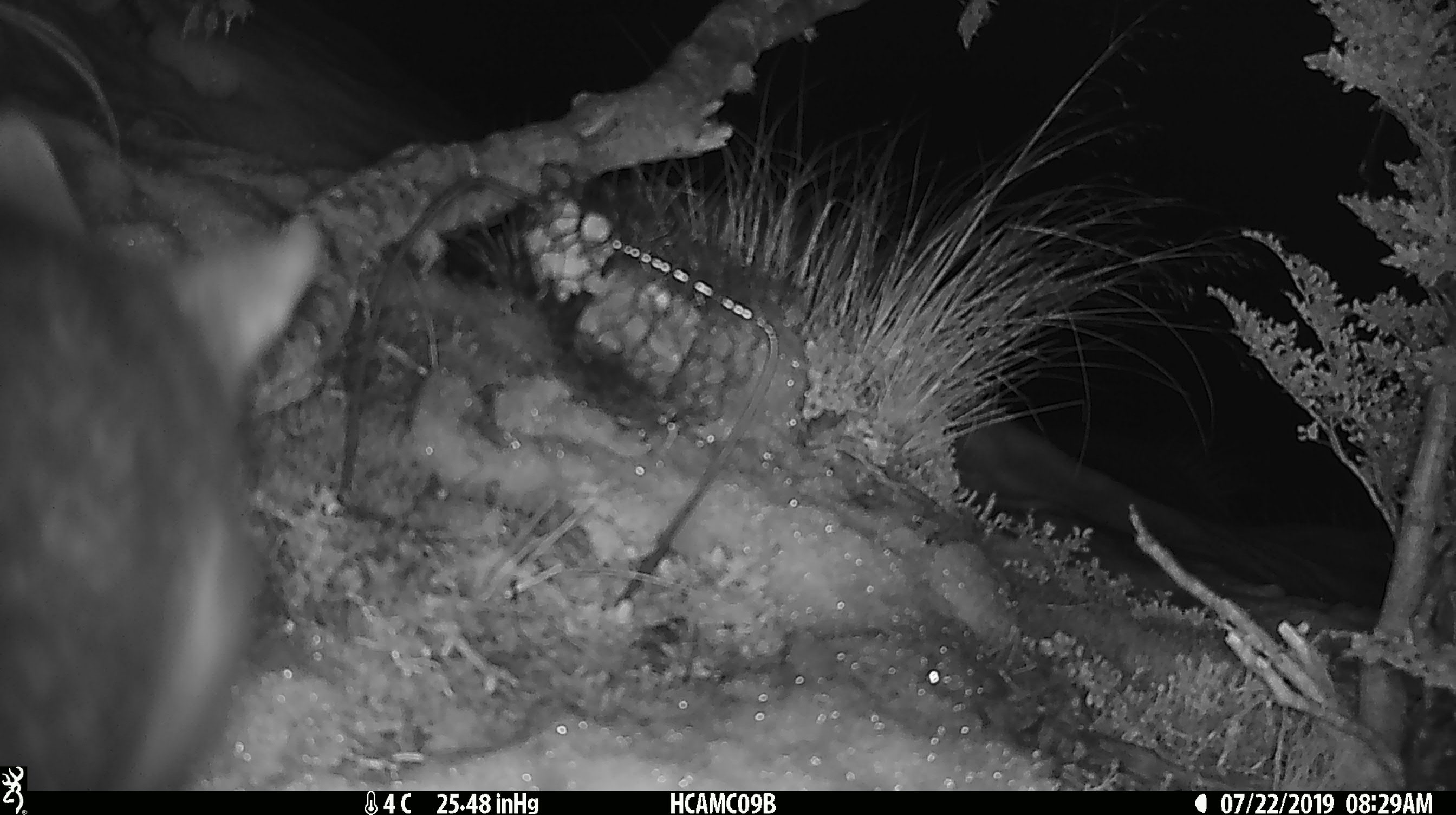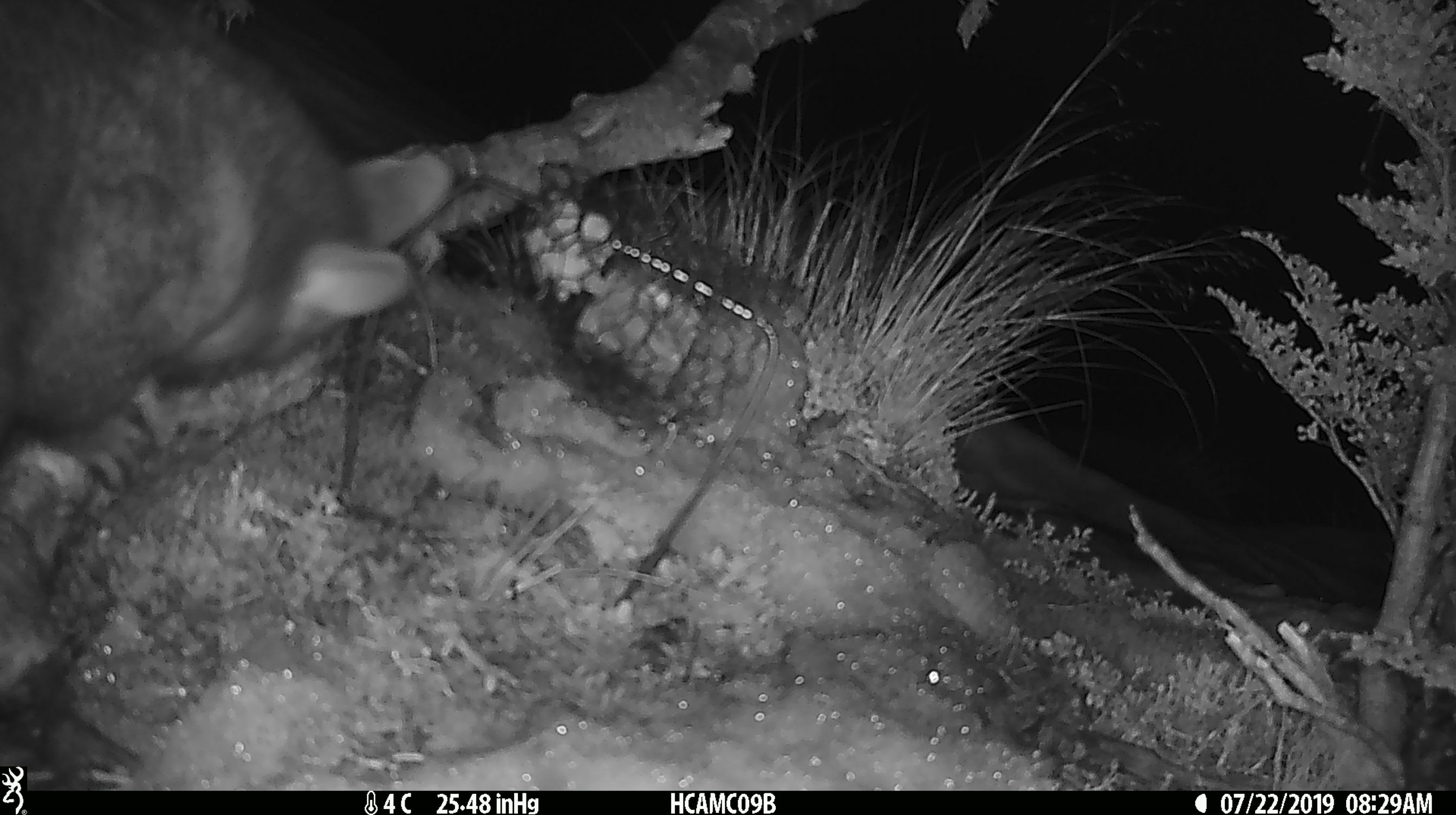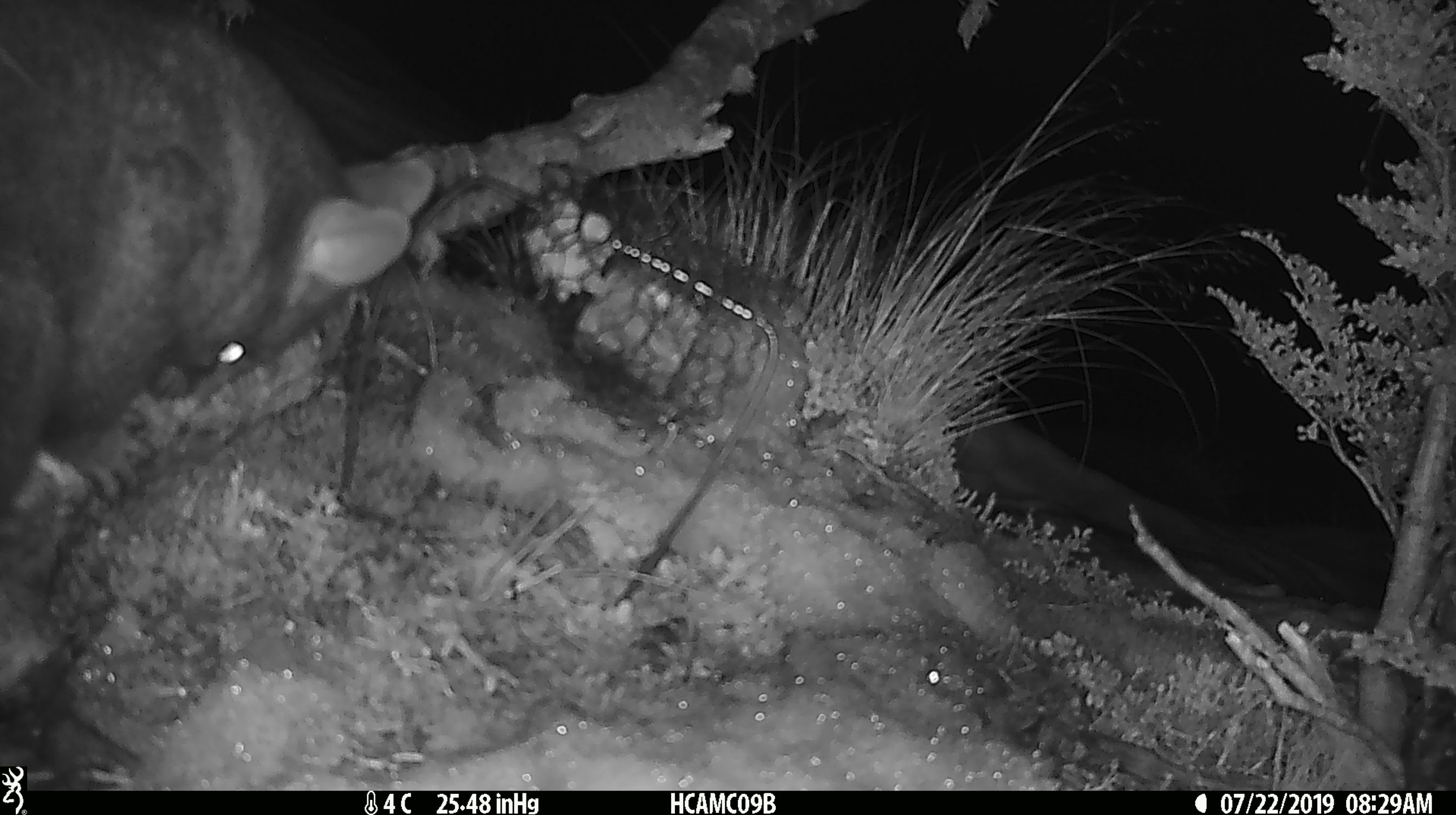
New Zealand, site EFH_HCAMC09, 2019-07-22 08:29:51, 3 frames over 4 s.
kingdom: Animalia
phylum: Chordata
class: Mammalia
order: Diprotodontia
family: Phalangeridae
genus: Trichosurus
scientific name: Trichosurus vulpecula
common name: common brushtail possum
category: possum